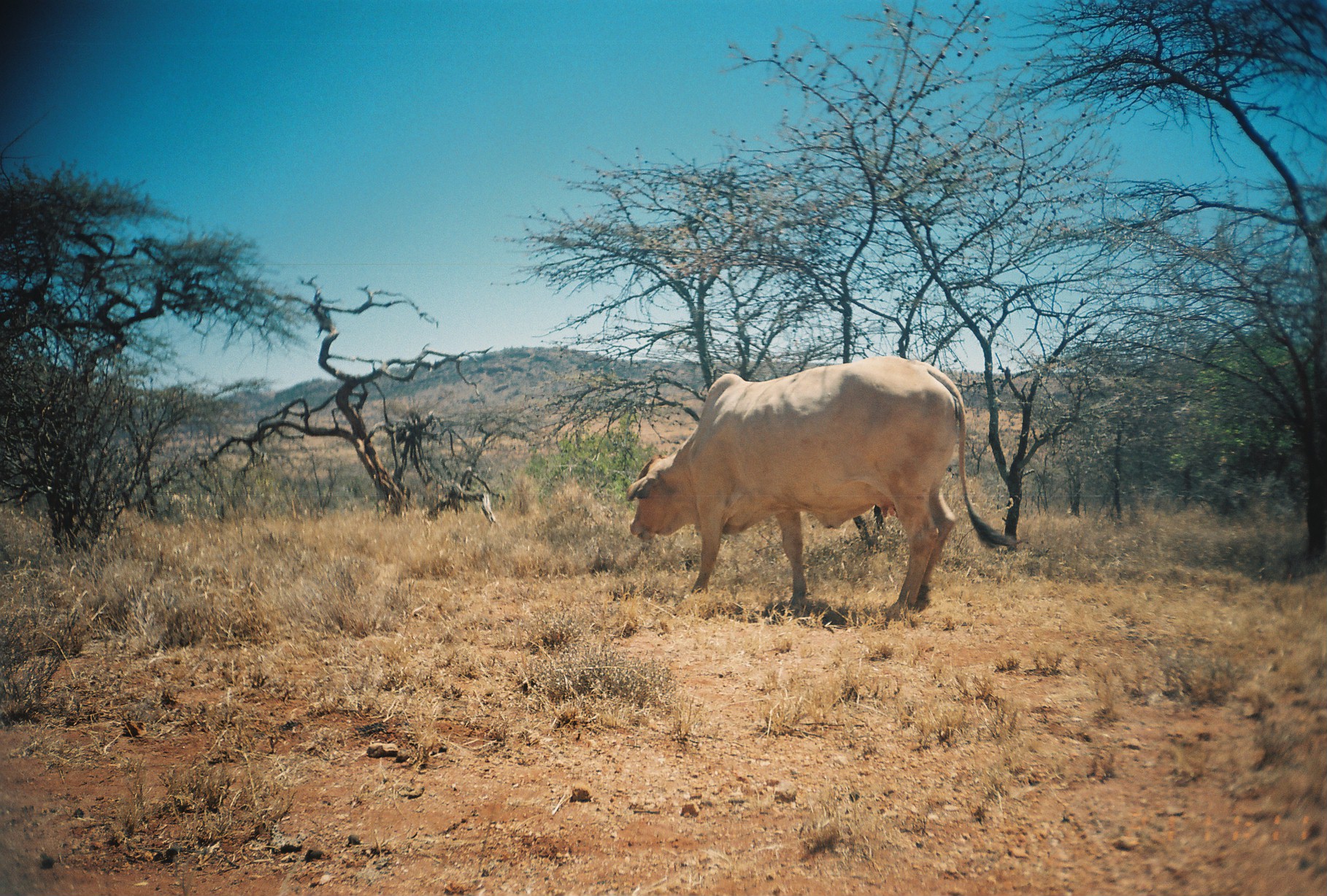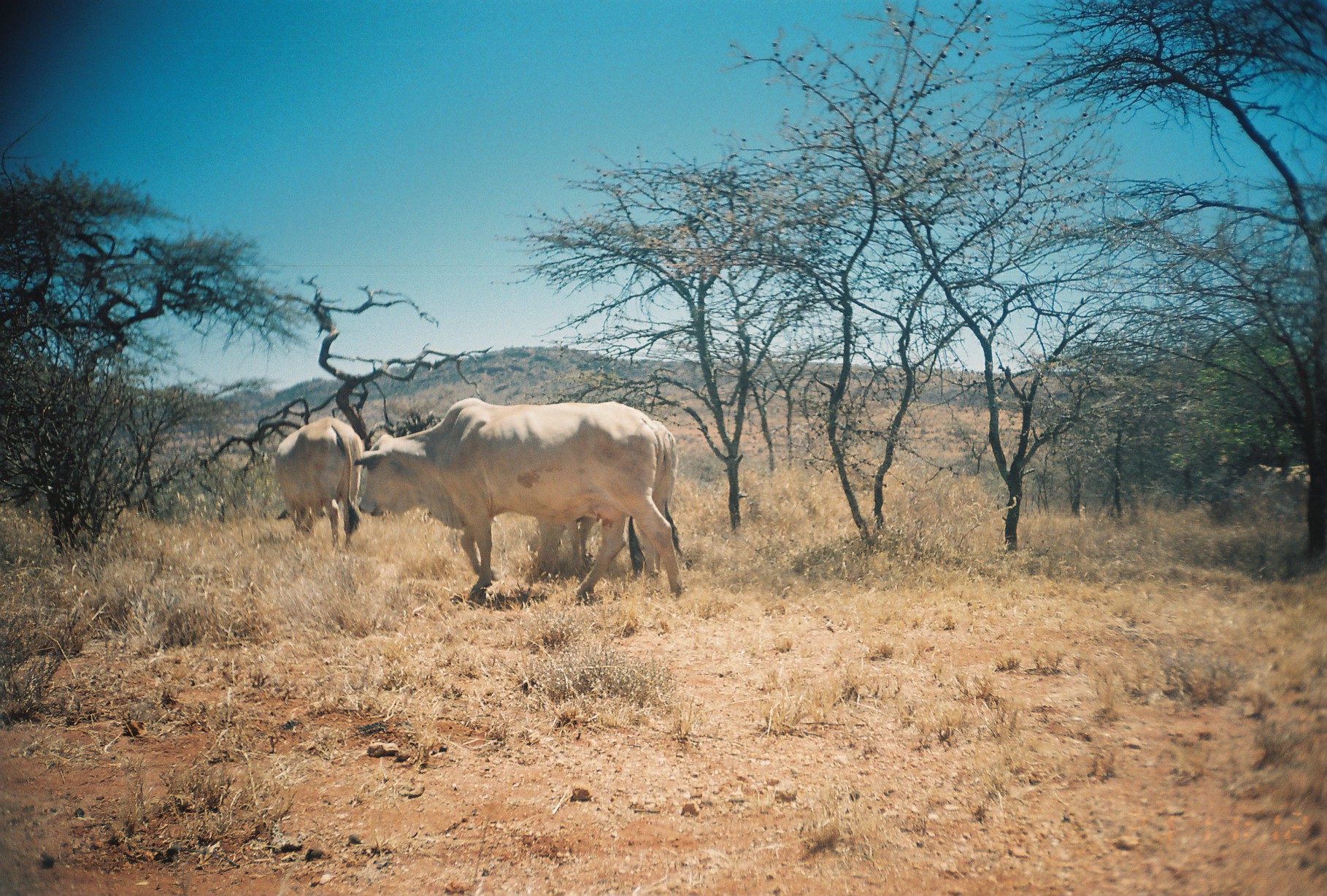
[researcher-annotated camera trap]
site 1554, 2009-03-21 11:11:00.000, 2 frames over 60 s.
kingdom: Animalia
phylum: Chordata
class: Mammalia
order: Artiodactyla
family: Bovidae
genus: Bos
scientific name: Bos taurus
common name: domestic cattle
Bos taurus (domestic cattle), count 1.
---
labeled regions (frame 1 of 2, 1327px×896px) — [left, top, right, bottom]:
bos taurus: [624, 355, 1031, 628]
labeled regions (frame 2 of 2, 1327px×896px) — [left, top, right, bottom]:
bos taurus: [352, 397, 683, 610]; [534, 420, 685, 580]; [273, 415, 363, 555]